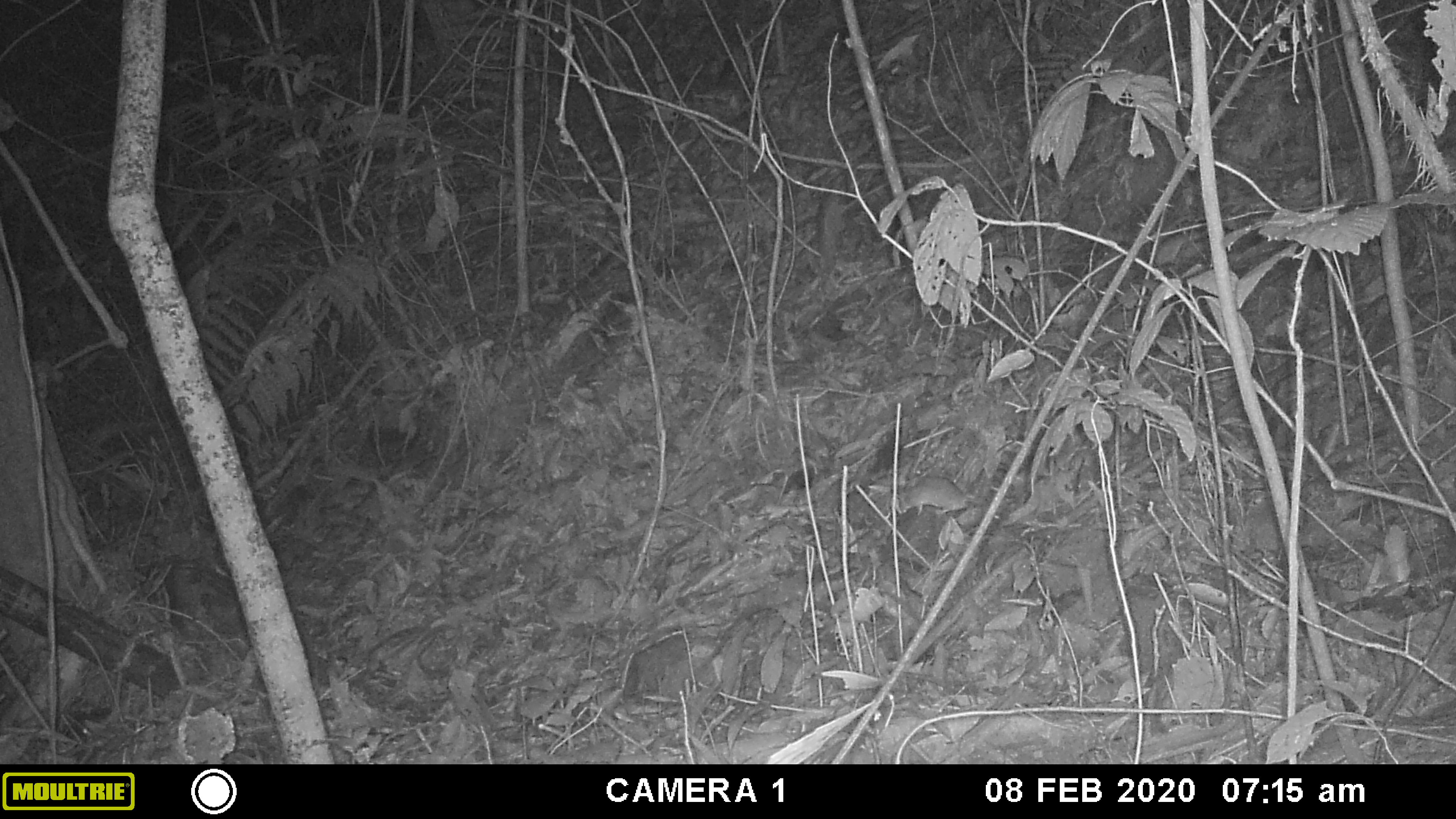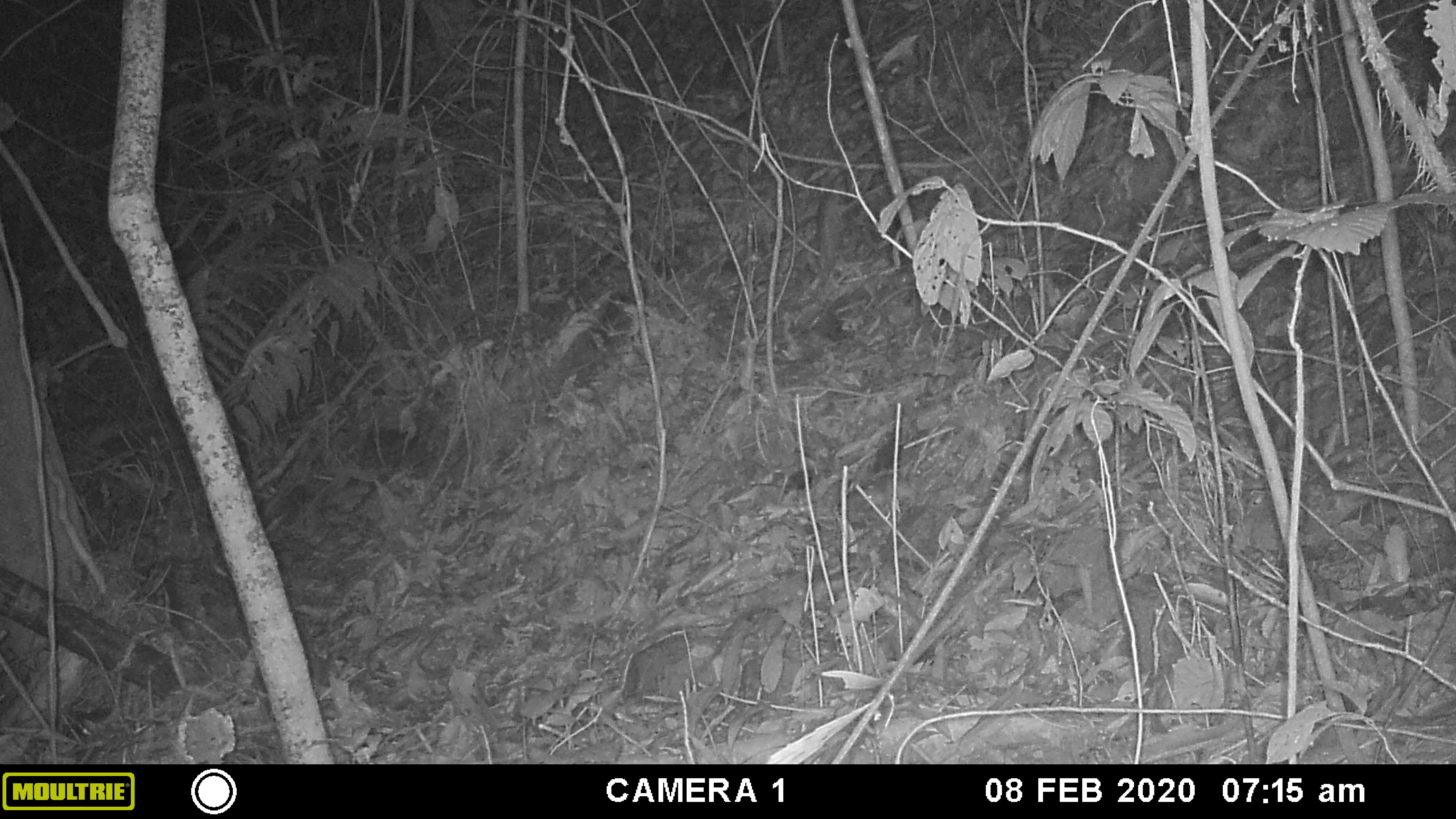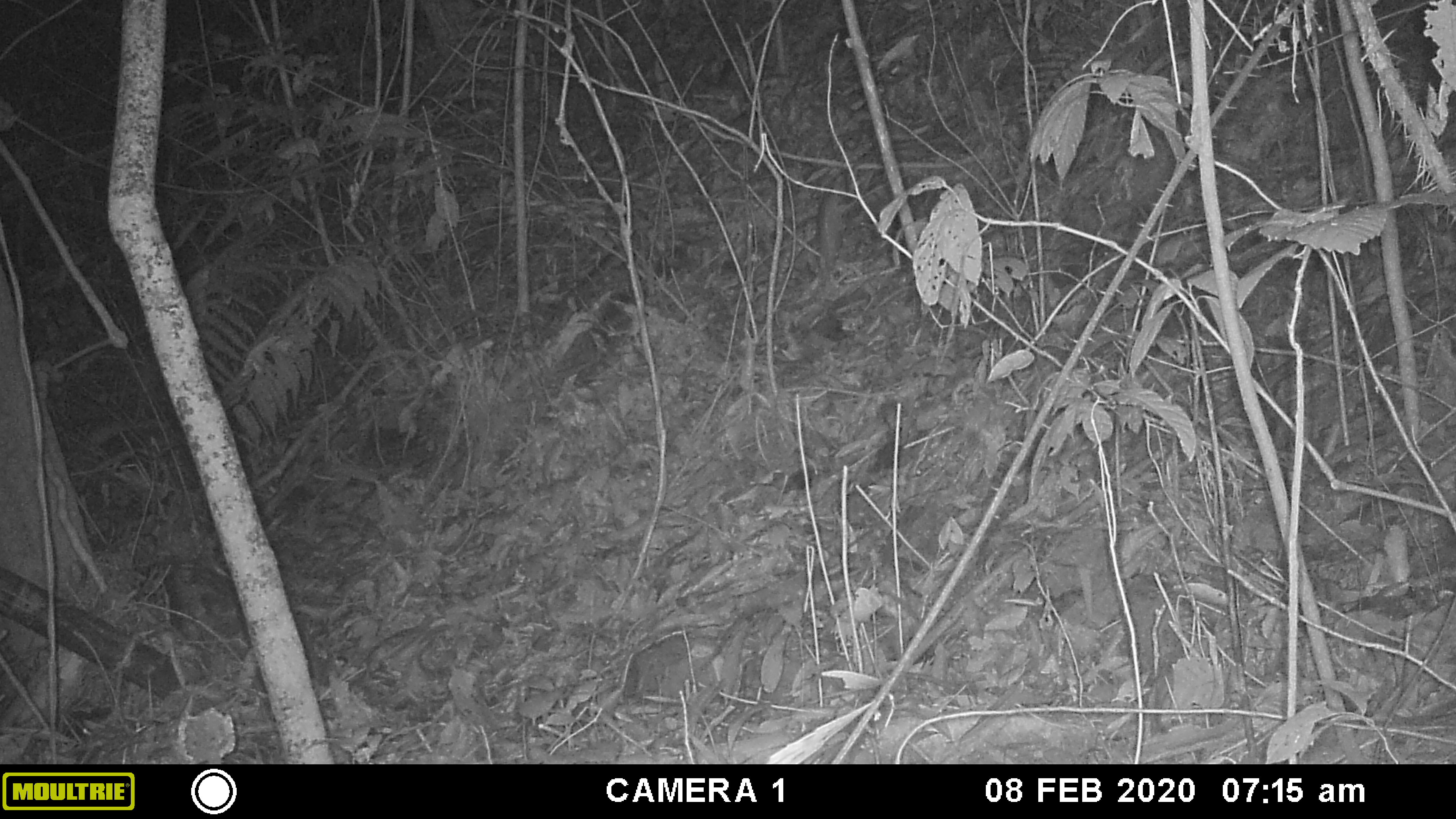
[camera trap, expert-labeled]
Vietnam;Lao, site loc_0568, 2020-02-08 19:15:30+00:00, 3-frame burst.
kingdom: Animalia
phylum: Chordata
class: Mammalia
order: Rodentia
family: Muridae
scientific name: Muridae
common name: old-world mice and rats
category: unidentified murid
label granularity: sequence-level